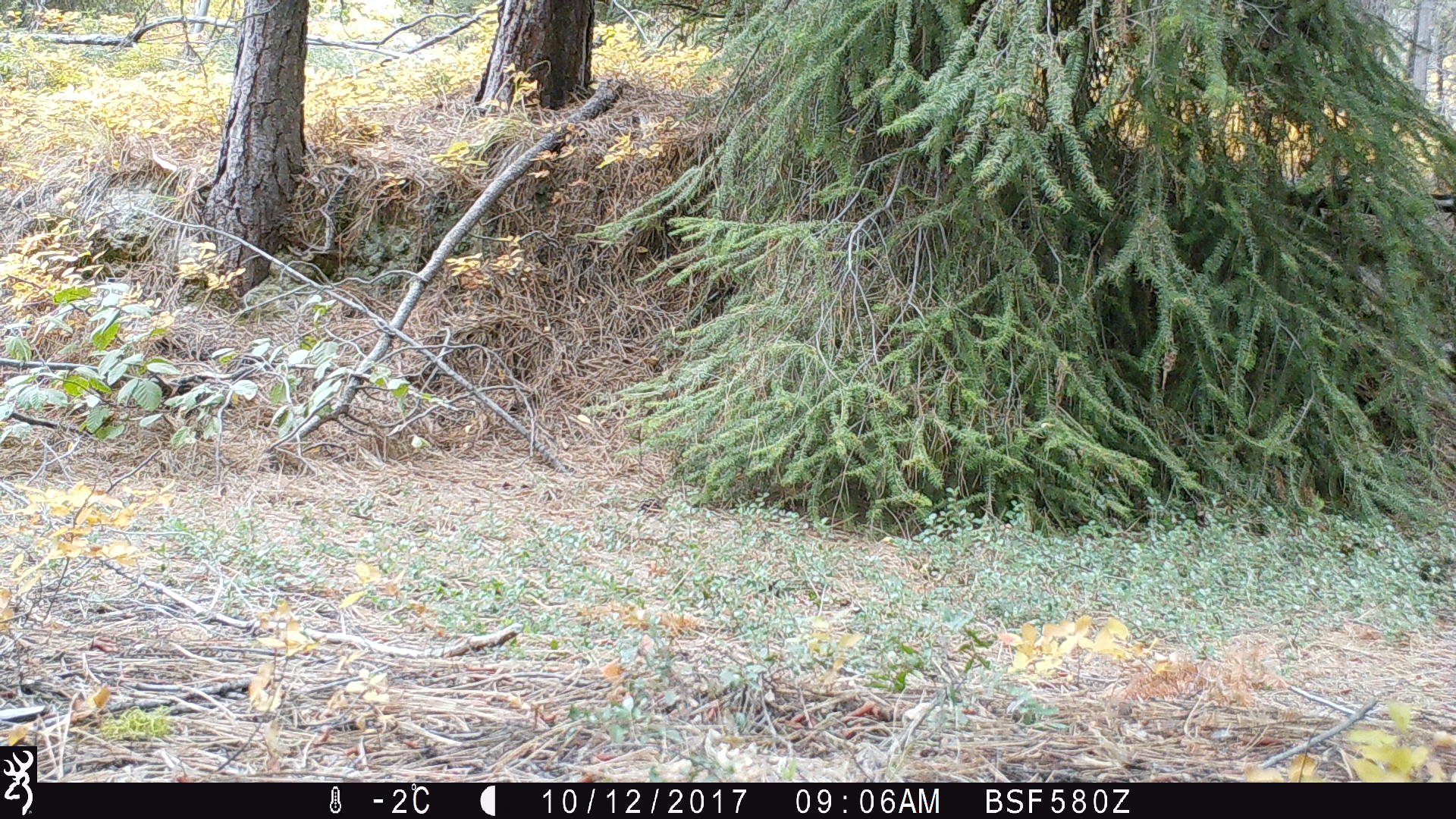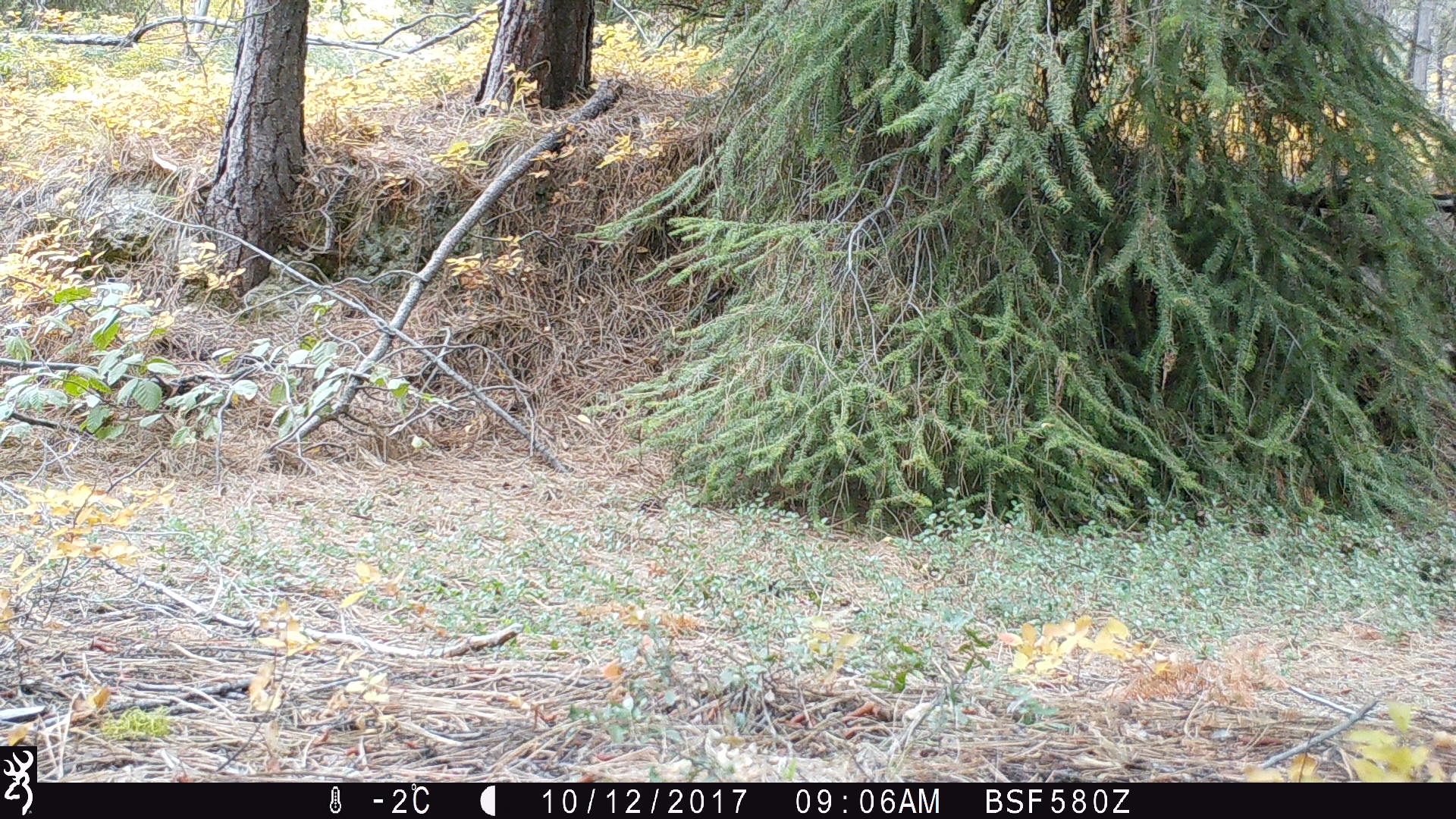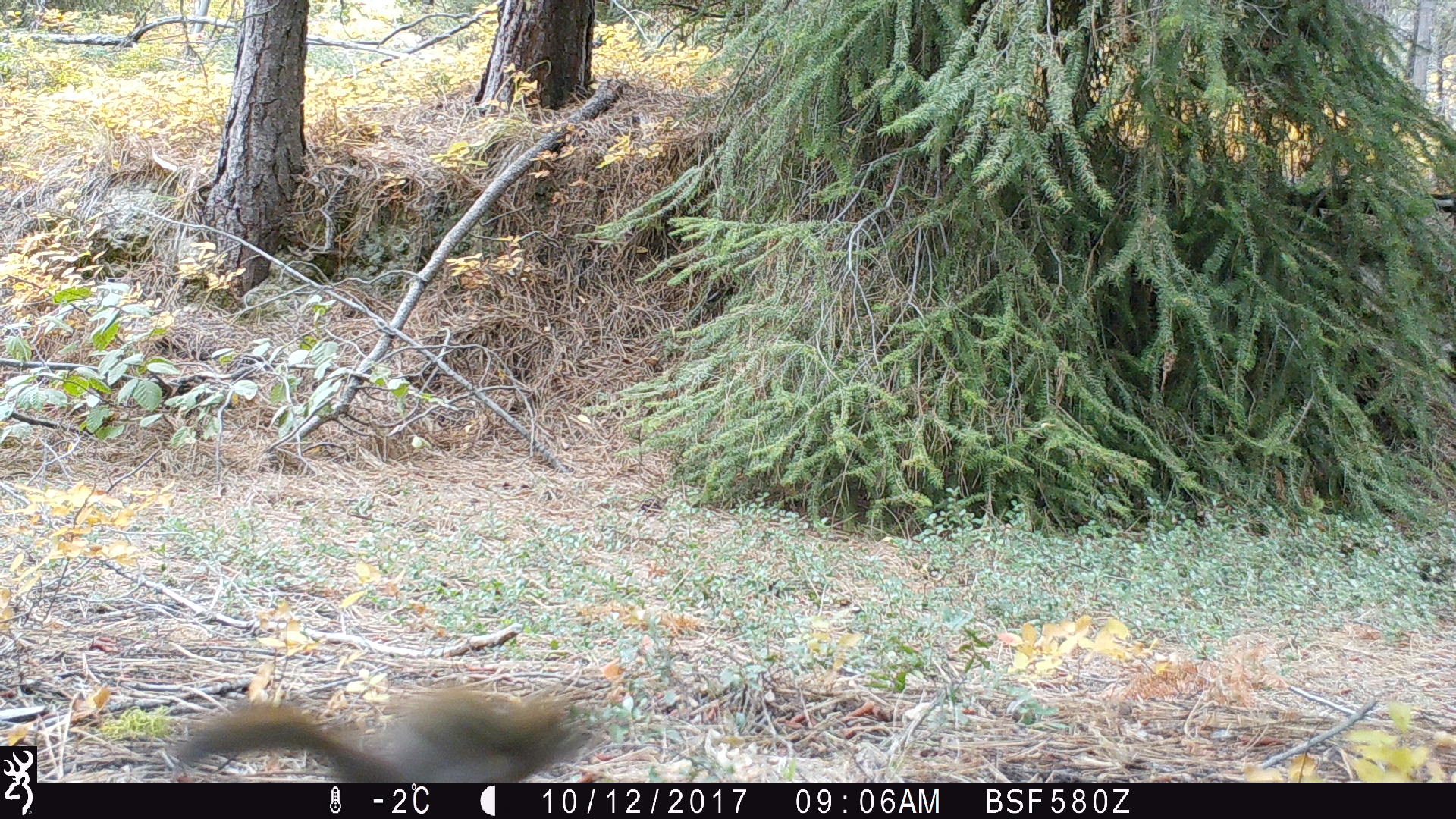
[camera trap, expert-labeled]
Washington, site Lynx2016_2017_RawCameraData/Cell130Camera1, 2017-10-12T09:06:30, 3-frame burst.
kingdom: Animalia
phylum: Chordata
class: Mammalia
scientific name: Mammalia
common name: small mammal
Small mammal (Mammalia). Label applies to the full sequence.